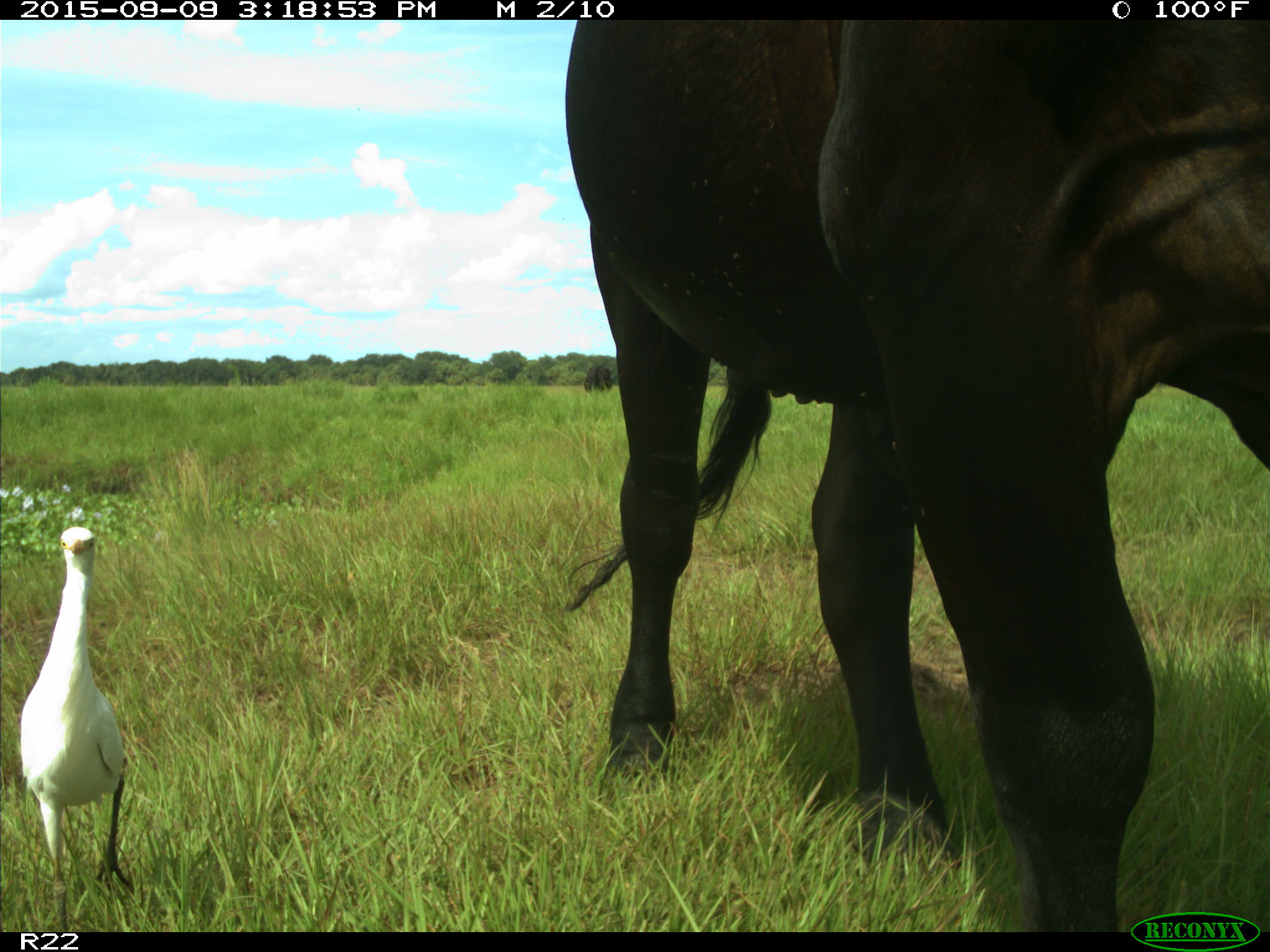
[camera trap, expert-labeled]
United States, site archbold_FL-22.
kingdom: Animalia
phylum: Chordata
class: Mammalia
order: Artiodactyla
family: Bovidae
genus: Bos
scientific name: Bos taurus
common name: domestic cow